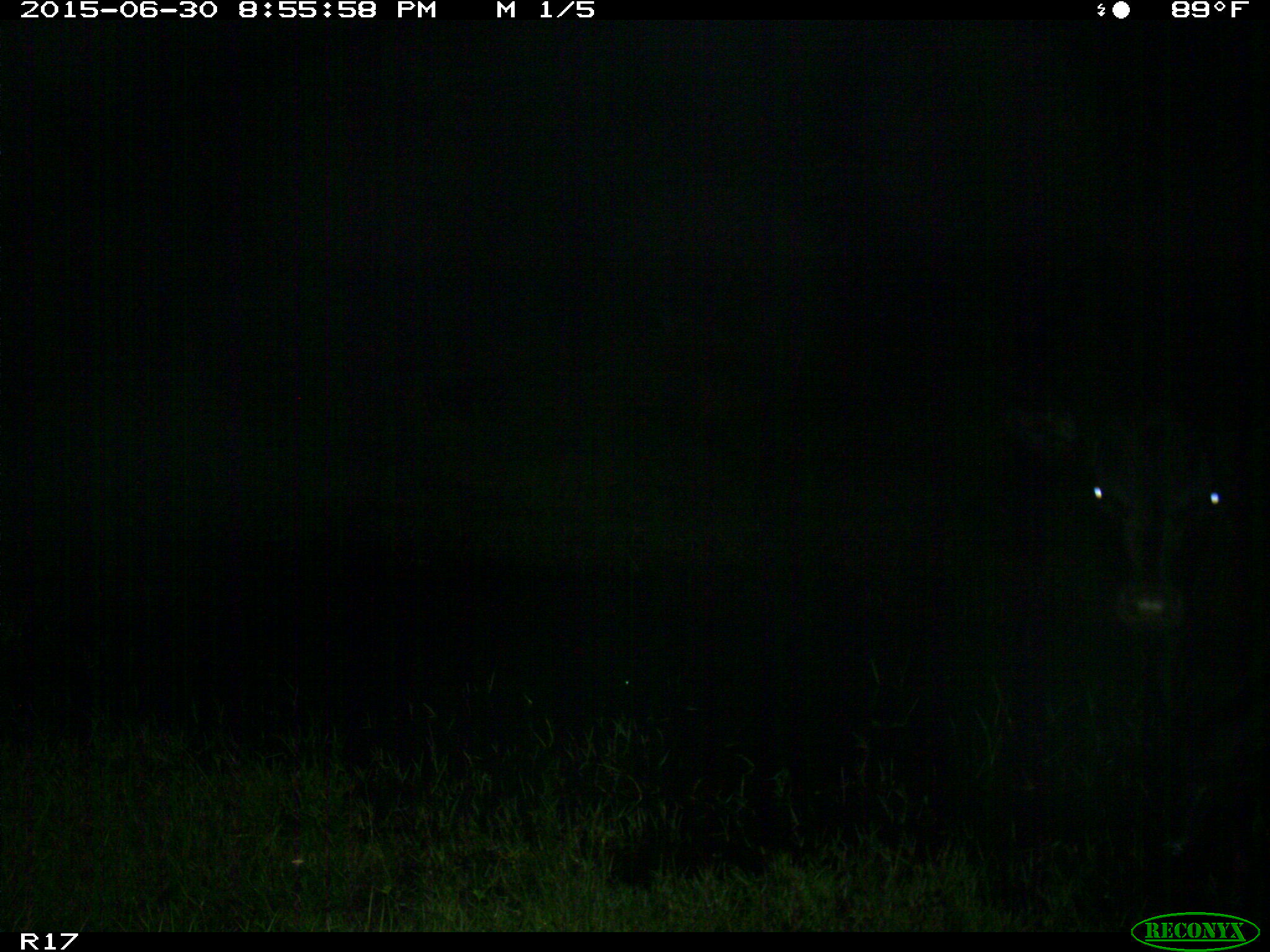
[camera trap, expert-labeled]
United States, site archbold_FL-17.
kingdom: Animalia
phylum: Chordata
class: Mammalia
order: Artiodactyla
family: Bovidae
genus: Bos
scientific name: Bos taurus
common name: domestic cow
Bos taurus (domestic cow).